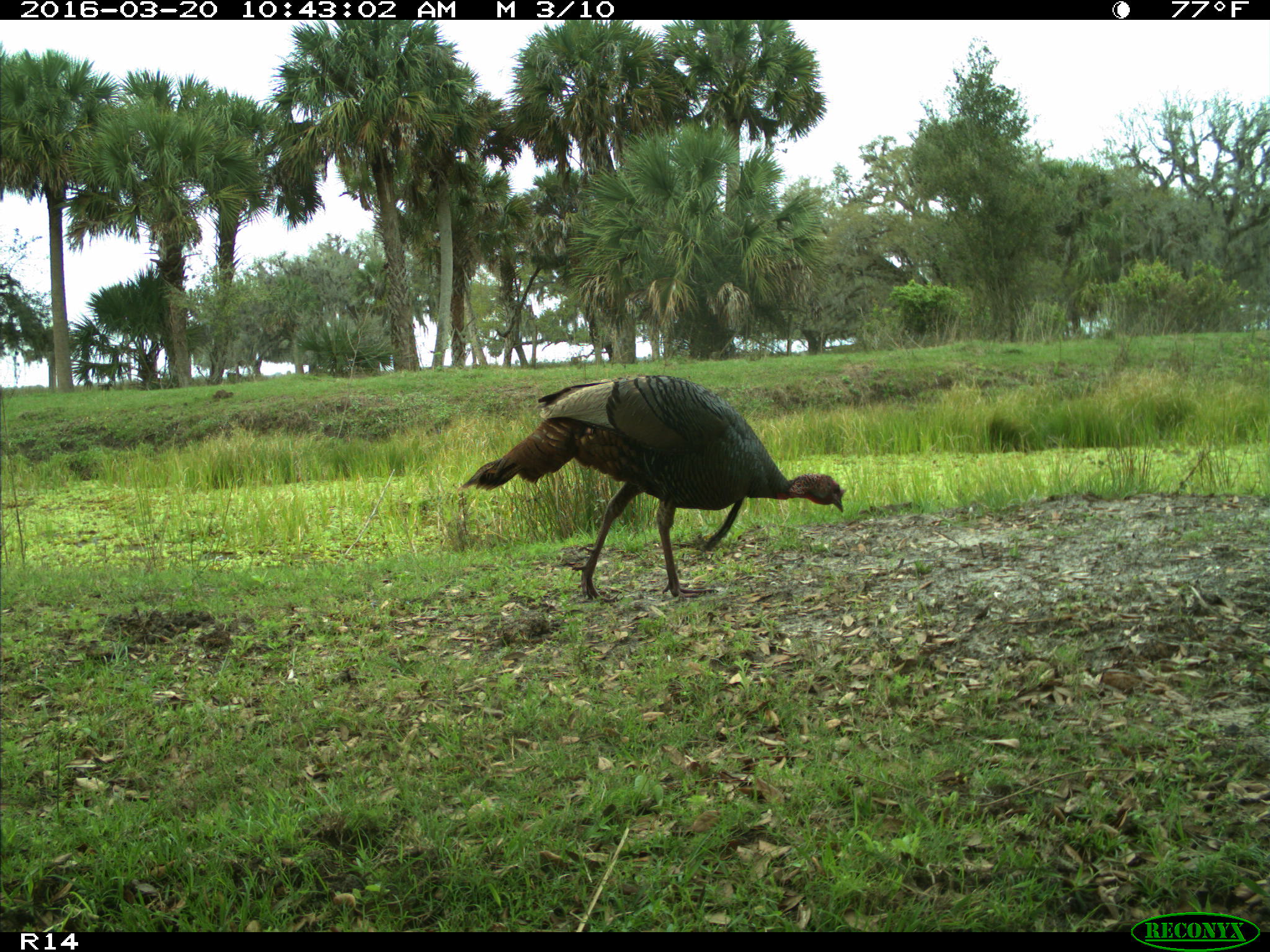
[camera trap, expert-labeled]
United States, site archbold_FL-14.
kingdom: Animalia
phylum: Chordata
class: Aves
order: Galliformes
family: Phasianidae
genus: Meleagris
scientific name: Meleagris gallopavo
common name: wild turkey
Meleagris gallopavo (wild turkey).